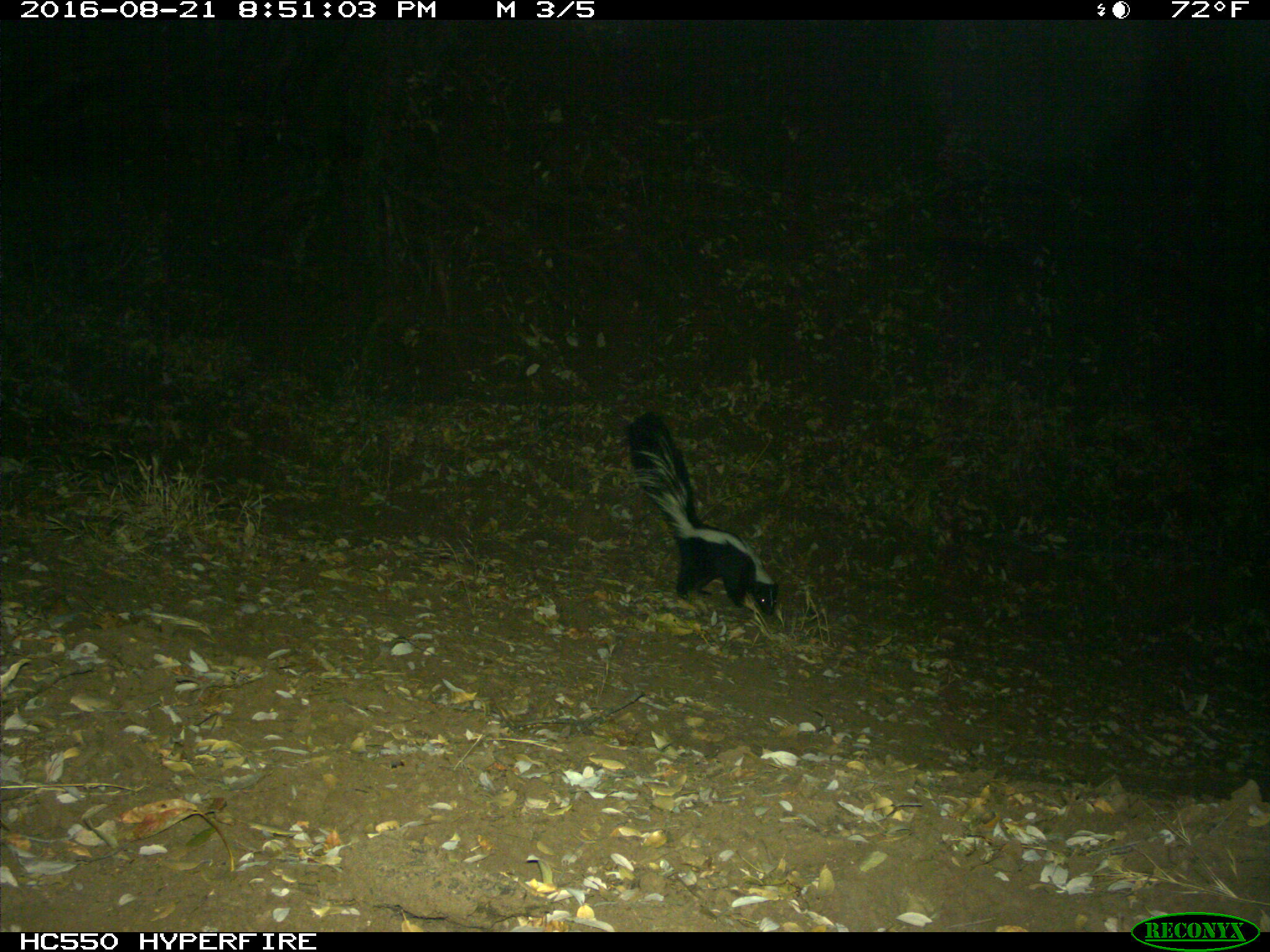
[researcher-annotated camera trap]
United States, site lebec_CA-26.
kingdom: Animalia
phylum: Chordata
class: Mammalia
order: Carnivora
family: Mephitidae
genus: Mephitis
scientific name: Mephitis mephitis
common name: striped skunk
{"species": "Mephitis mephitis (striped skunk)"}